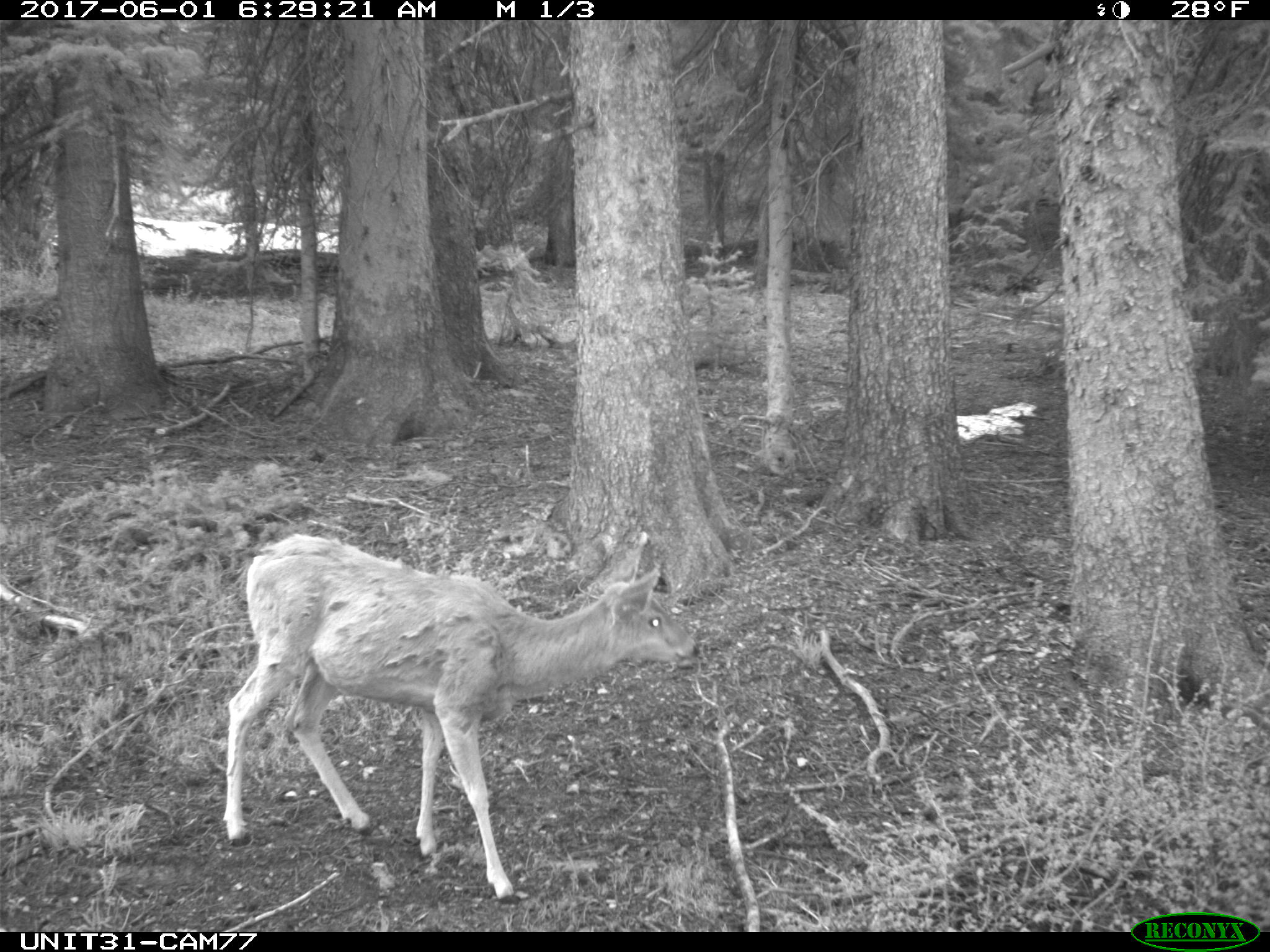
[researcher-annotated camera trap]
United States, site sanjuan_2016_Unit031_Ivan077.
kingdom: Animalia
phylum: Chordata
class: Mammalia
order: Artiodactyla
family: Cervidae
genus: Odocoileus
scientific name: Odocoileus hemionus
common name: mule deer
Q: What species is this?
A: Odocoileus hemionus (mule deer).